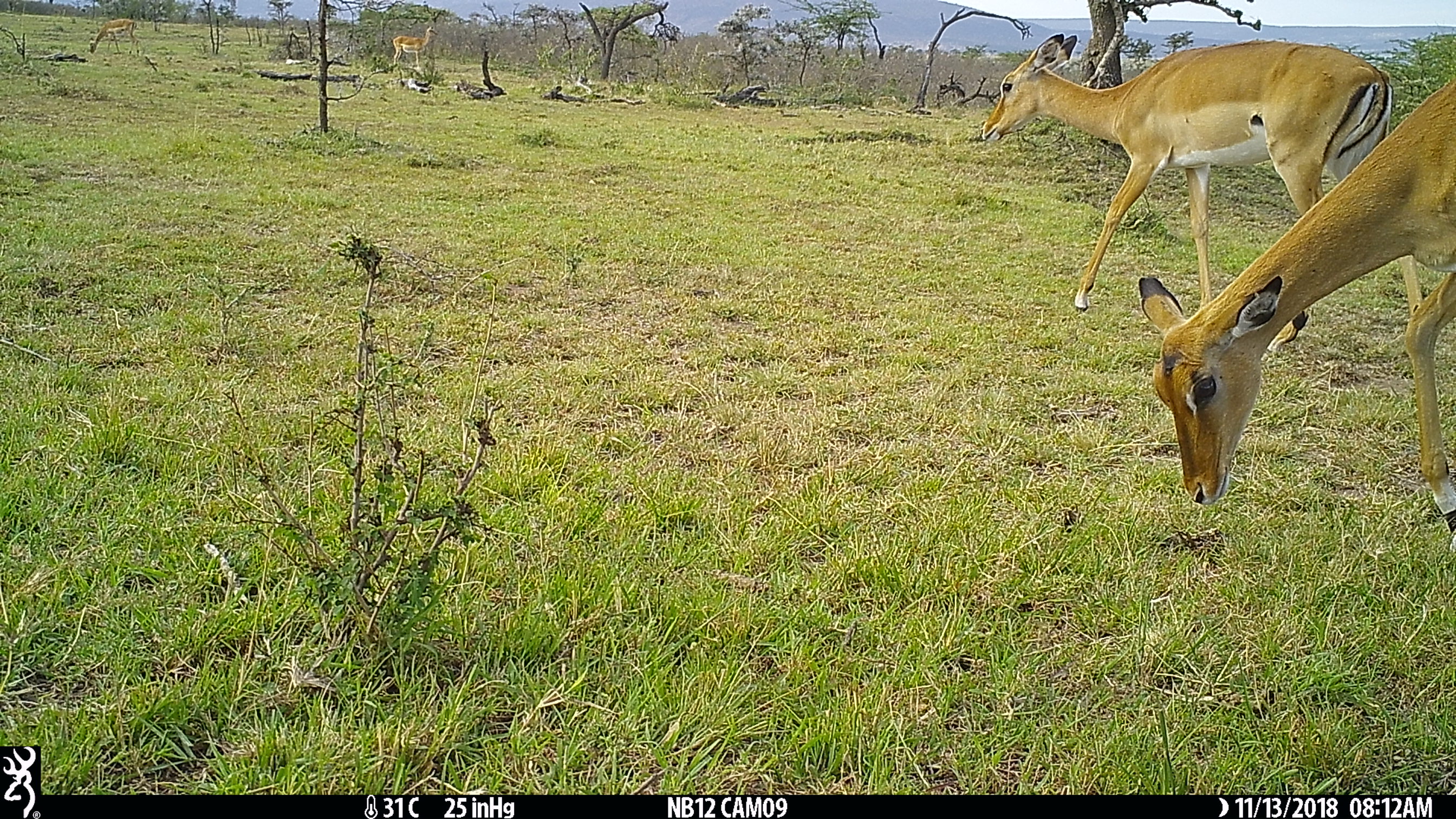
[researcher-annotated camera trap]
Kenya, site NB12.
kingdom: Animalia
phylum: Chordata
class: Mammalia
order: Artiodactyla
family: Bovidae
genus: Aepyceros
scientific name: Aepyceros melampus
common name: impala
Impala (Aepyceros melampus).